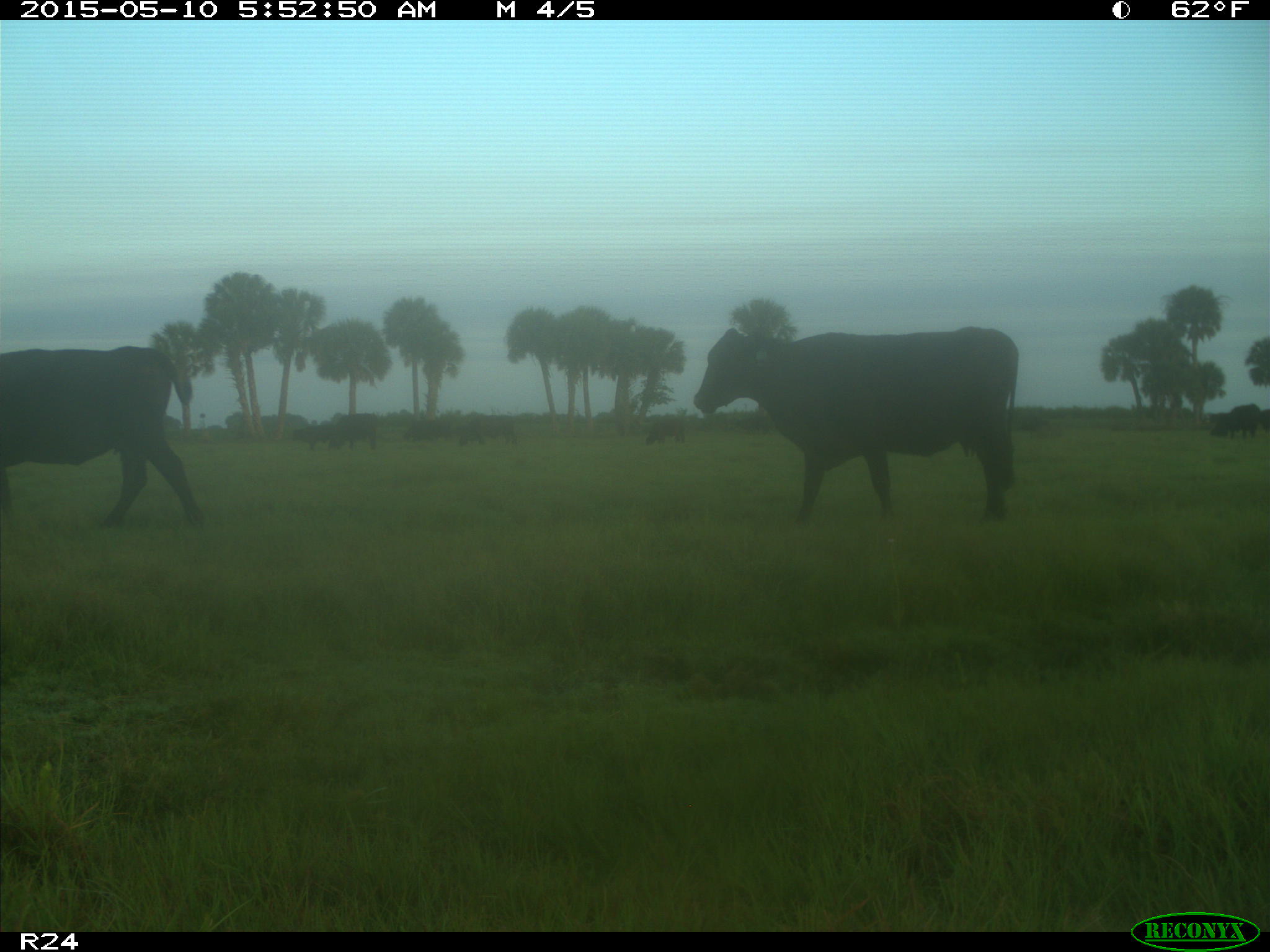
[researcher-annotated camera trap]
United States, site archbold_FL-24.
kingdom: Animalia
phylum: Chordata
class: Mammalia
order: Artiodactyla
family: Bovidae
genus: Bos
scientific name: Bos taurus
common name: domestic cow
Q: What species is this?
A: Bos taurus (domestic cow).